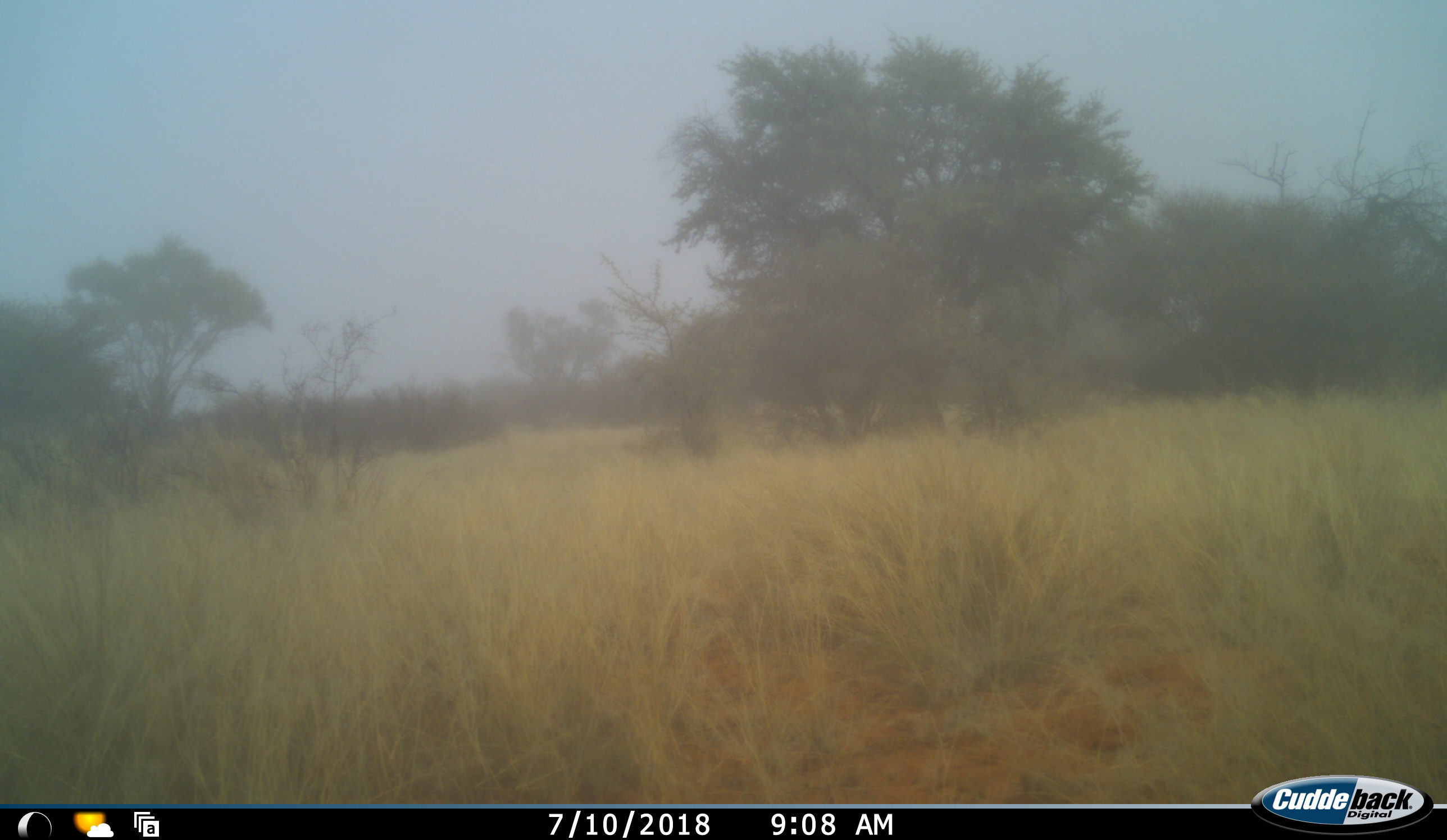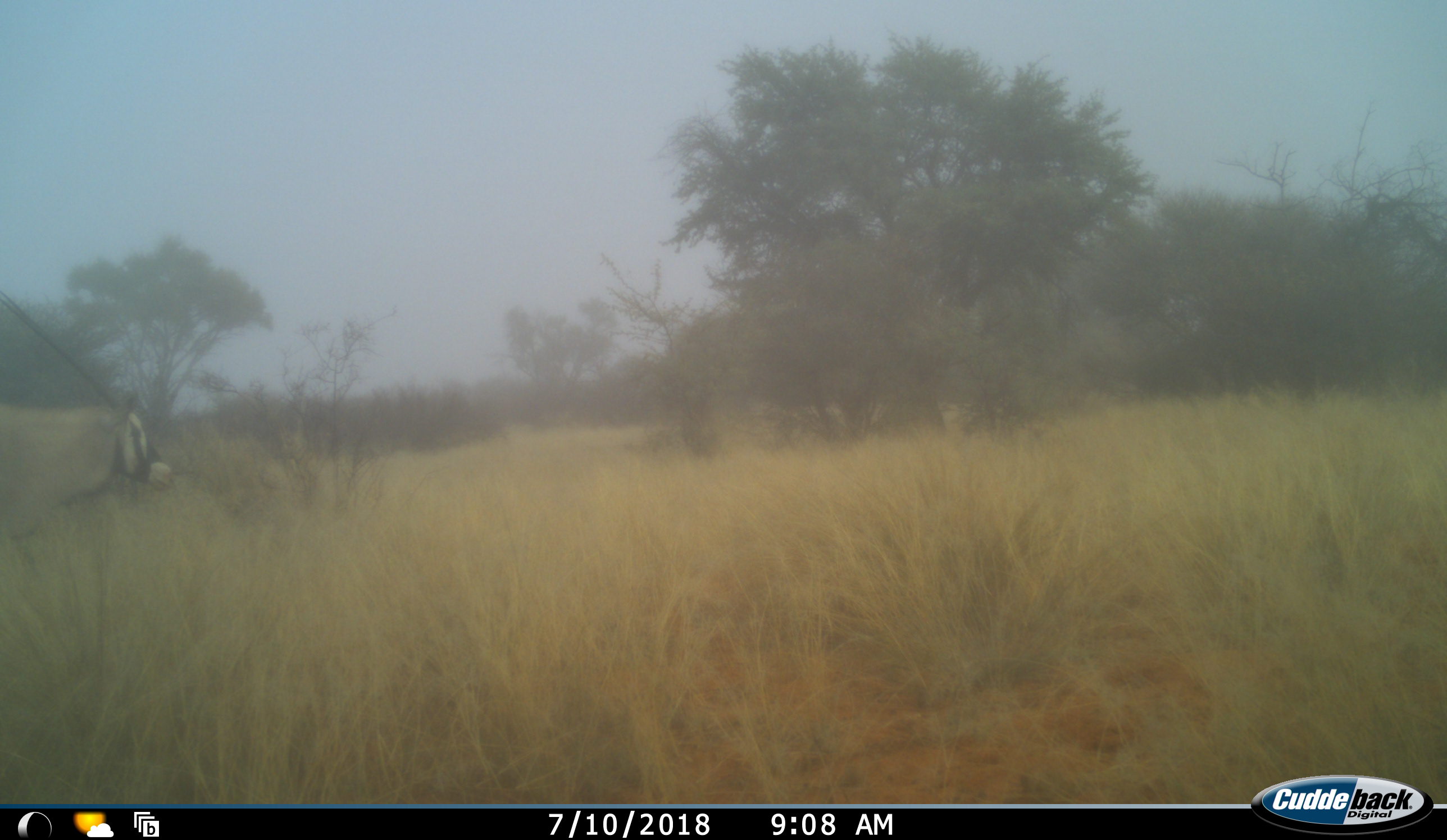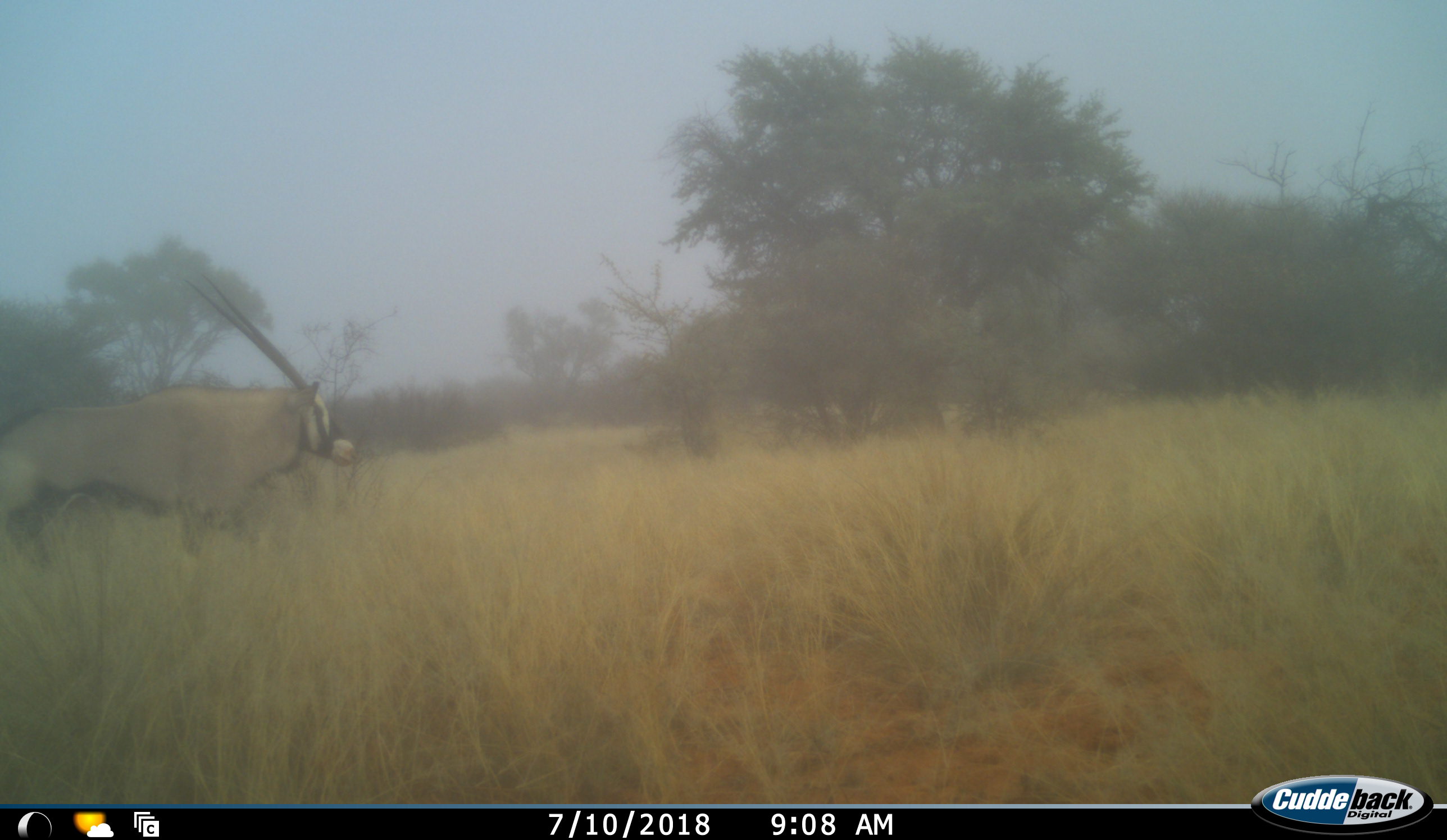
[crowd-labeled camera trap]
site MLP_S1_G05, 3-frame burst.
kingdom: Animalia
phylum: Chordata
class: Mammalia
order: Artiodactyla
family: Bovidae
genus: Oryx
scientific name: Oryx gazella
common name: gemsbok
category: oryx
Oryx (gemsbok) (Oryx gazella), count 1. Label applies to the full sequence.